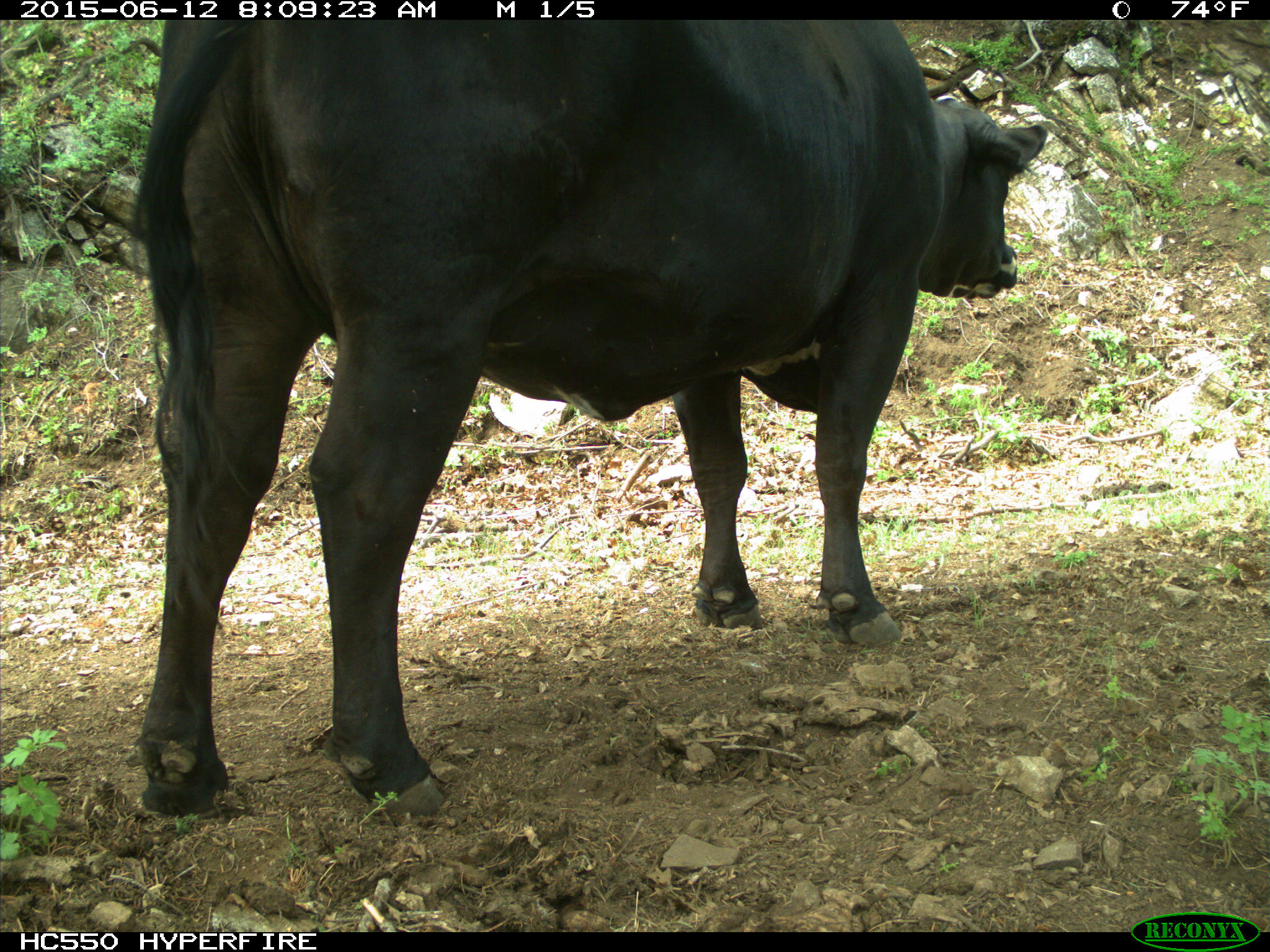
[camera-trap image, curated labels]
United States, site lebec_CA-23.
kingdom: Animalia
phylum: Chordata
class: Mammalia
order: Artiodactyla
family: Bovidae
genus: Bos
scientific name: Bos taurus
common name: domestic cow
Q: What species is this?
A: Bos taurus (domestic cow).